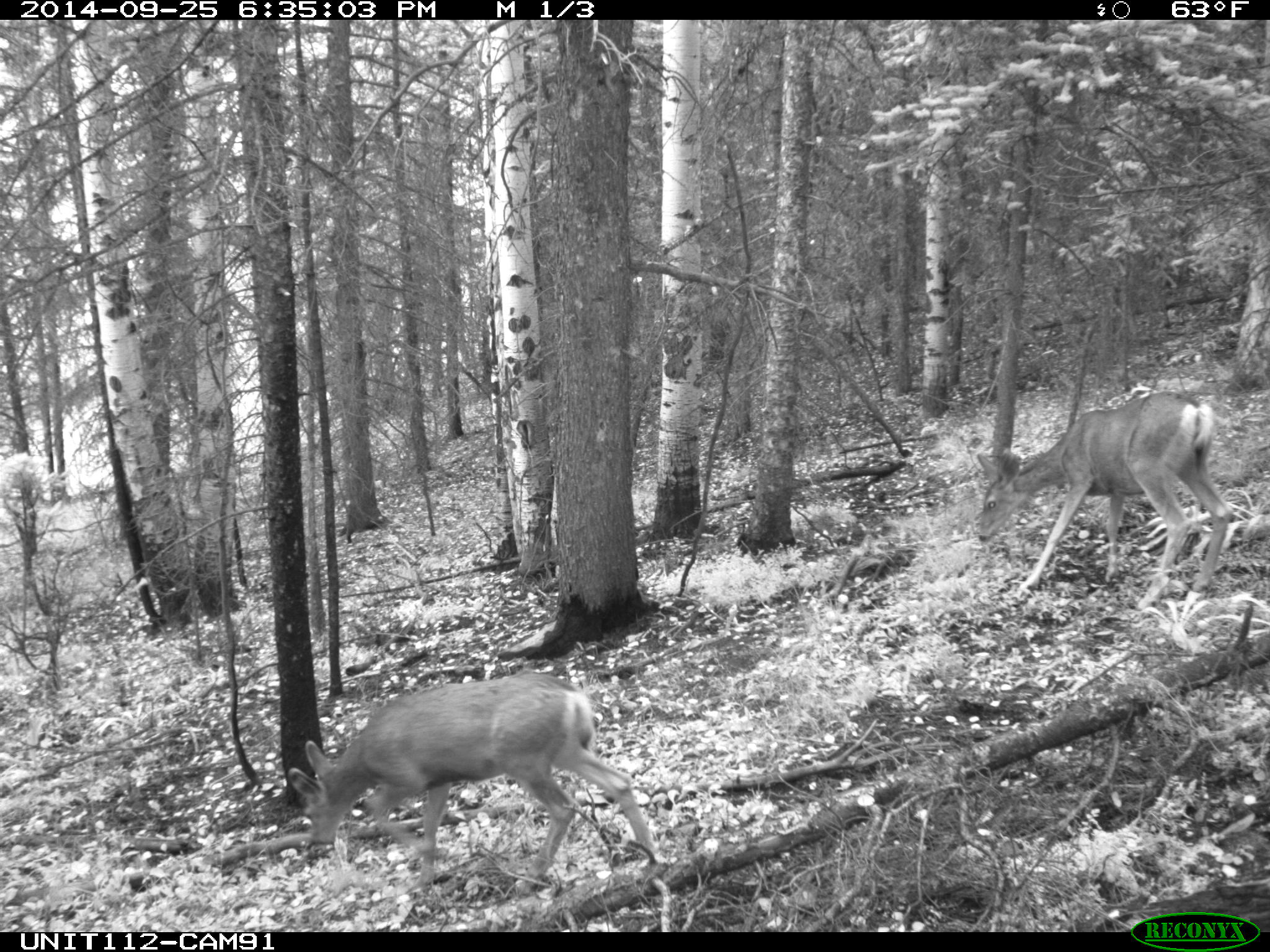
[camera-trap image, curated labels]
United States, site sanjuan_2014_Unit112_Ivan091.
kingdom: Animalia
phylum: Chordata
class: Mammalia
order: Artiodactyla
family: Cervidae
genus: Odocoileus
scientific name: Odocoileus hemionus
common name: mule deer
Odocoileus hemionus (mule deer).